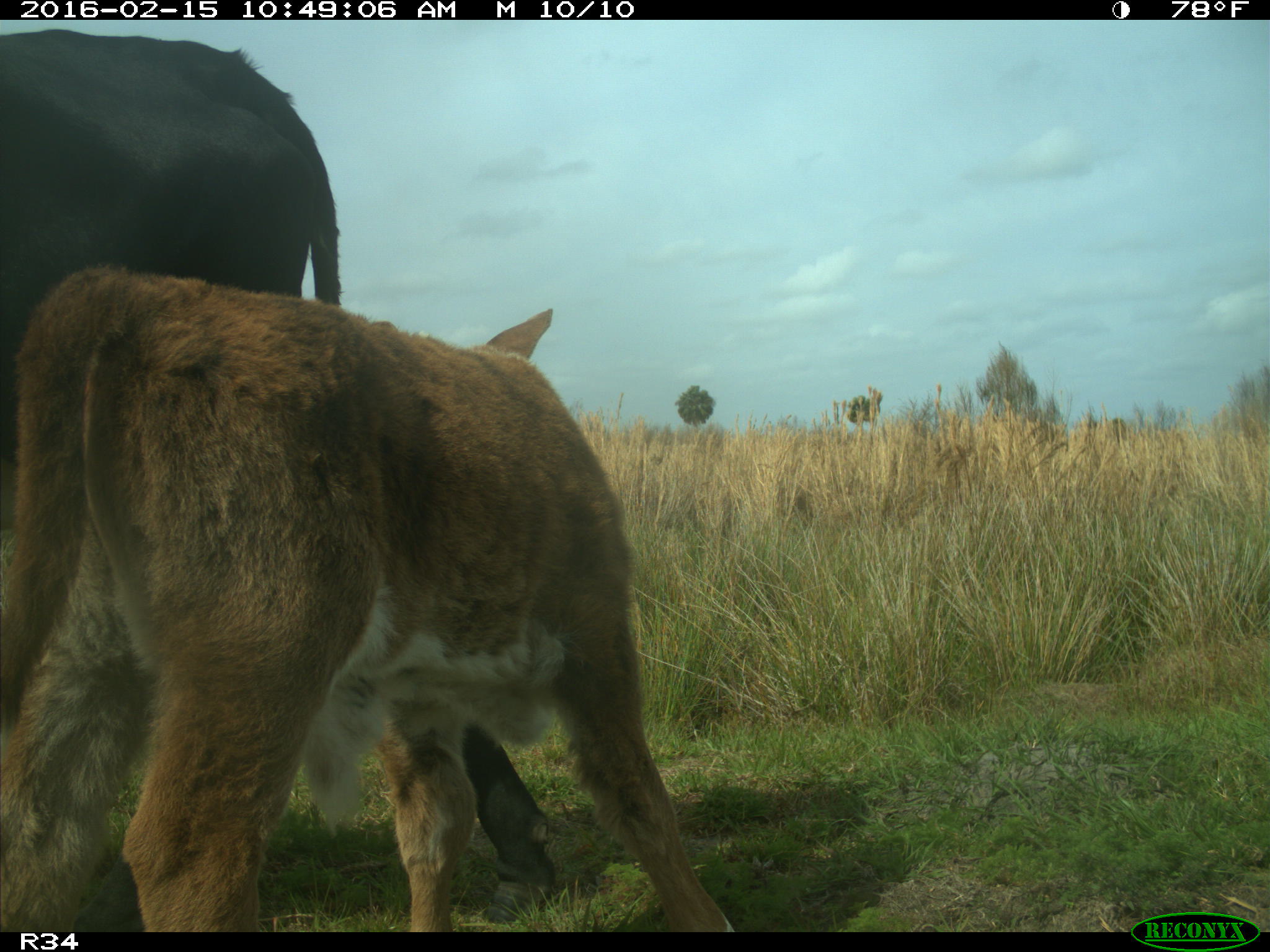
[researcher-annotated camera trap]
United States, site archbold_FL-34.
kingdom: Animalia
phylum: Chordata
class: Mammalia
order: Artiodactyla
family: Bovidae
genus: Bos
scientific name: Bos taurus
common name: domestic cow